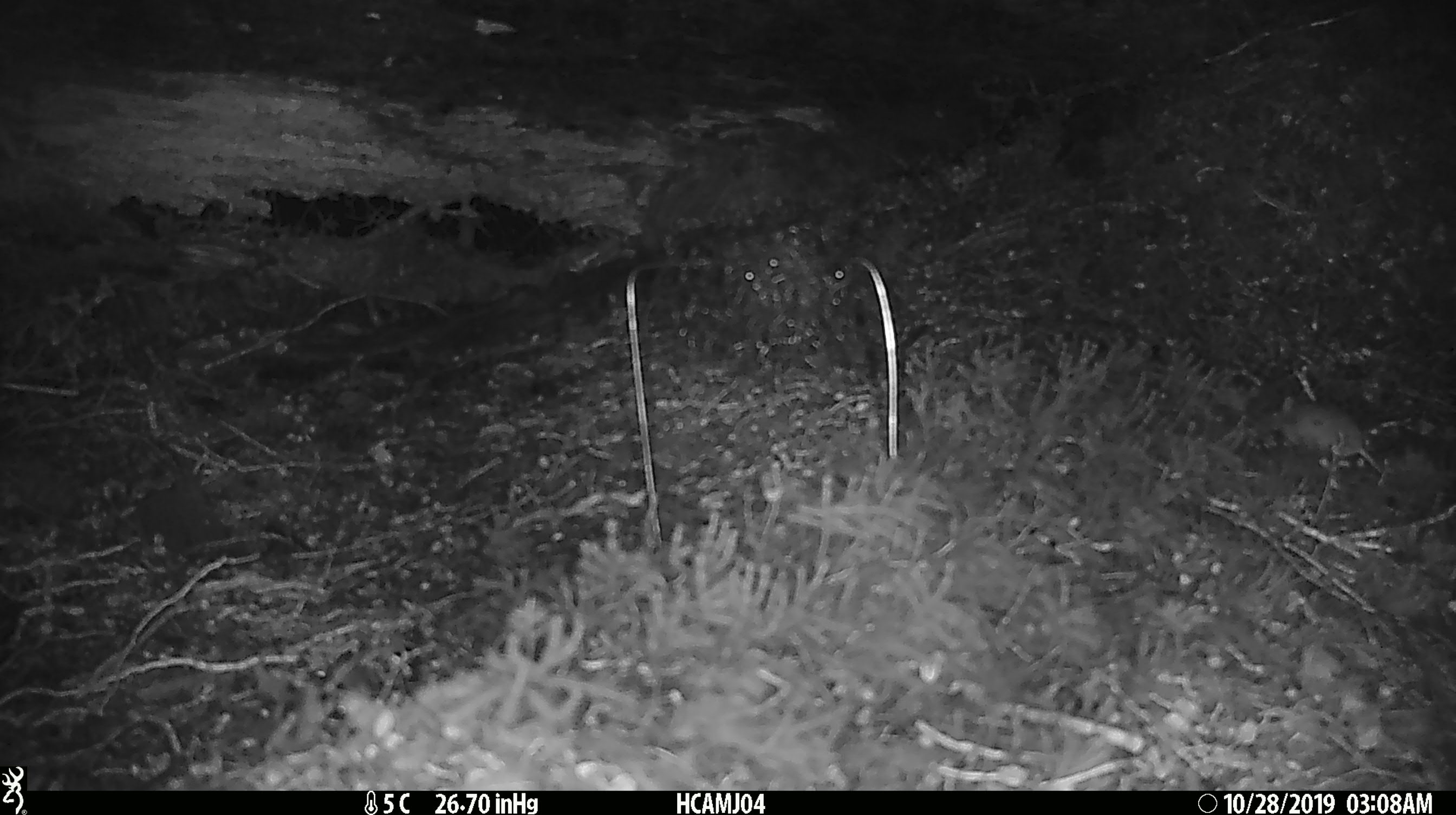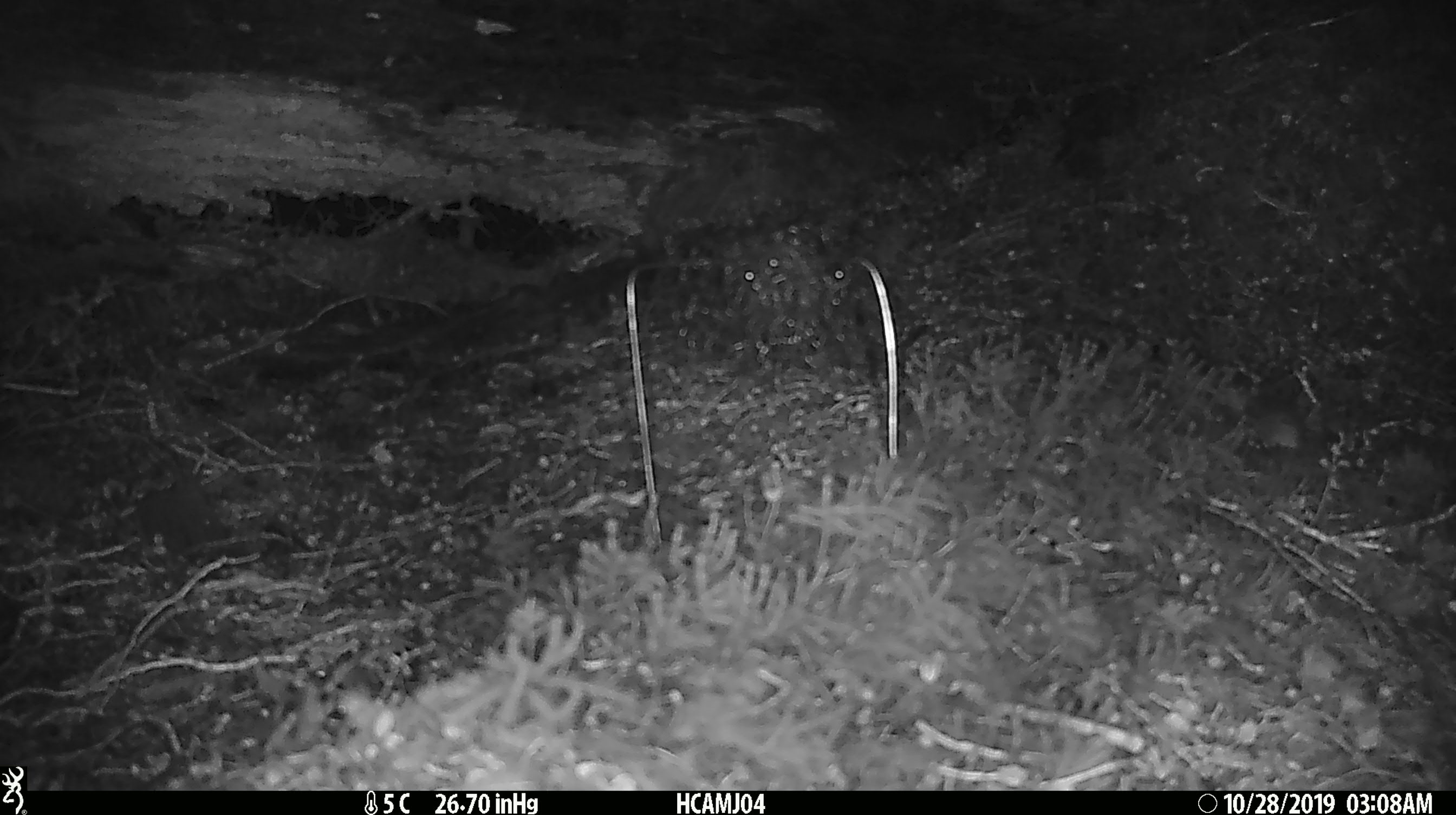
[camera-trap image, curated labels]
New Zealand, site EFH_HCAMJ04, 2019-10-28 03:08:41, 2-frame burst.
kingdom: Animalia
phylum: Chordata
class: Mammalia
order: Rodentia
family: Muridae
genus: Mus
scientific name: Mus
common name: mouse